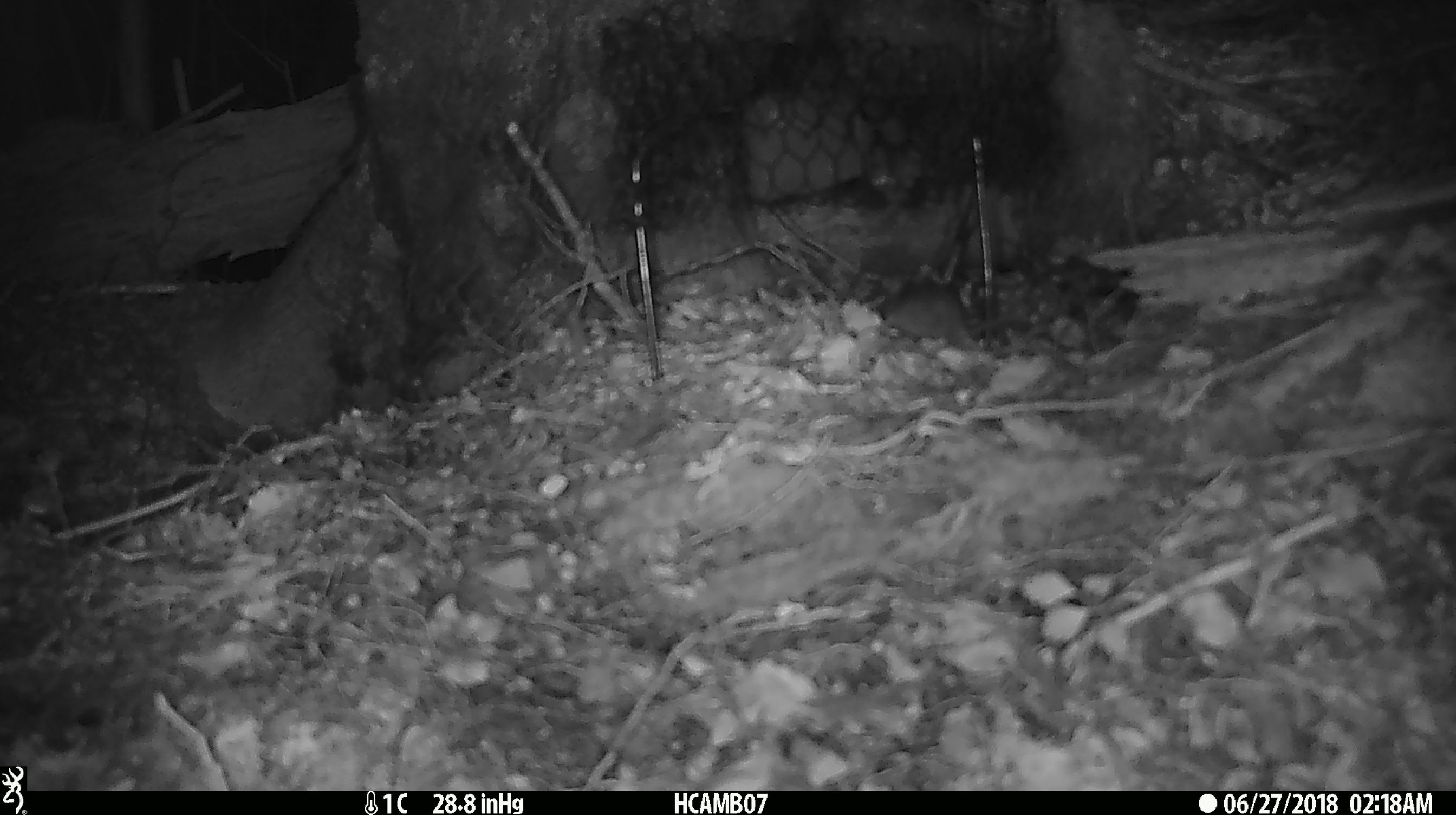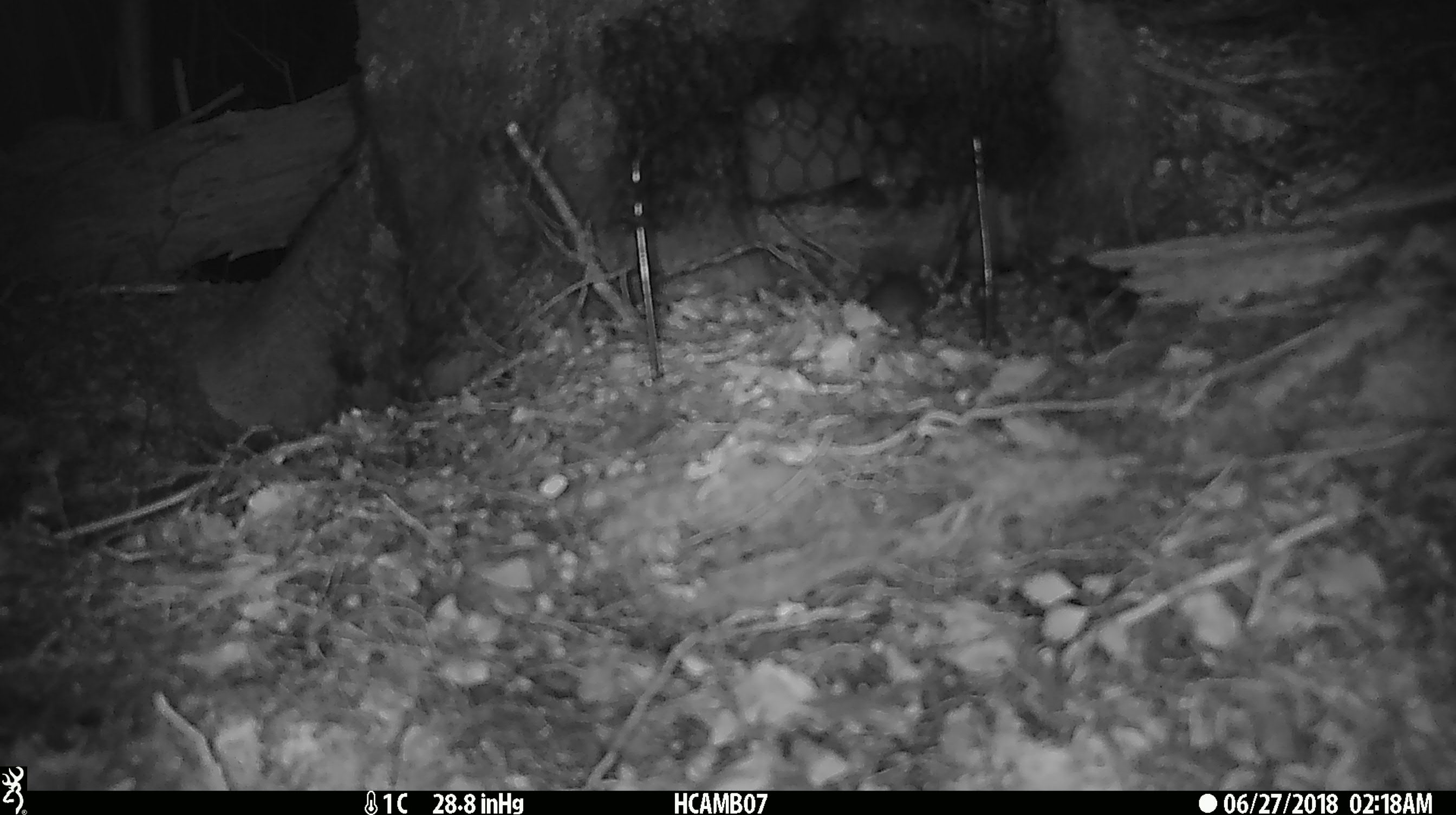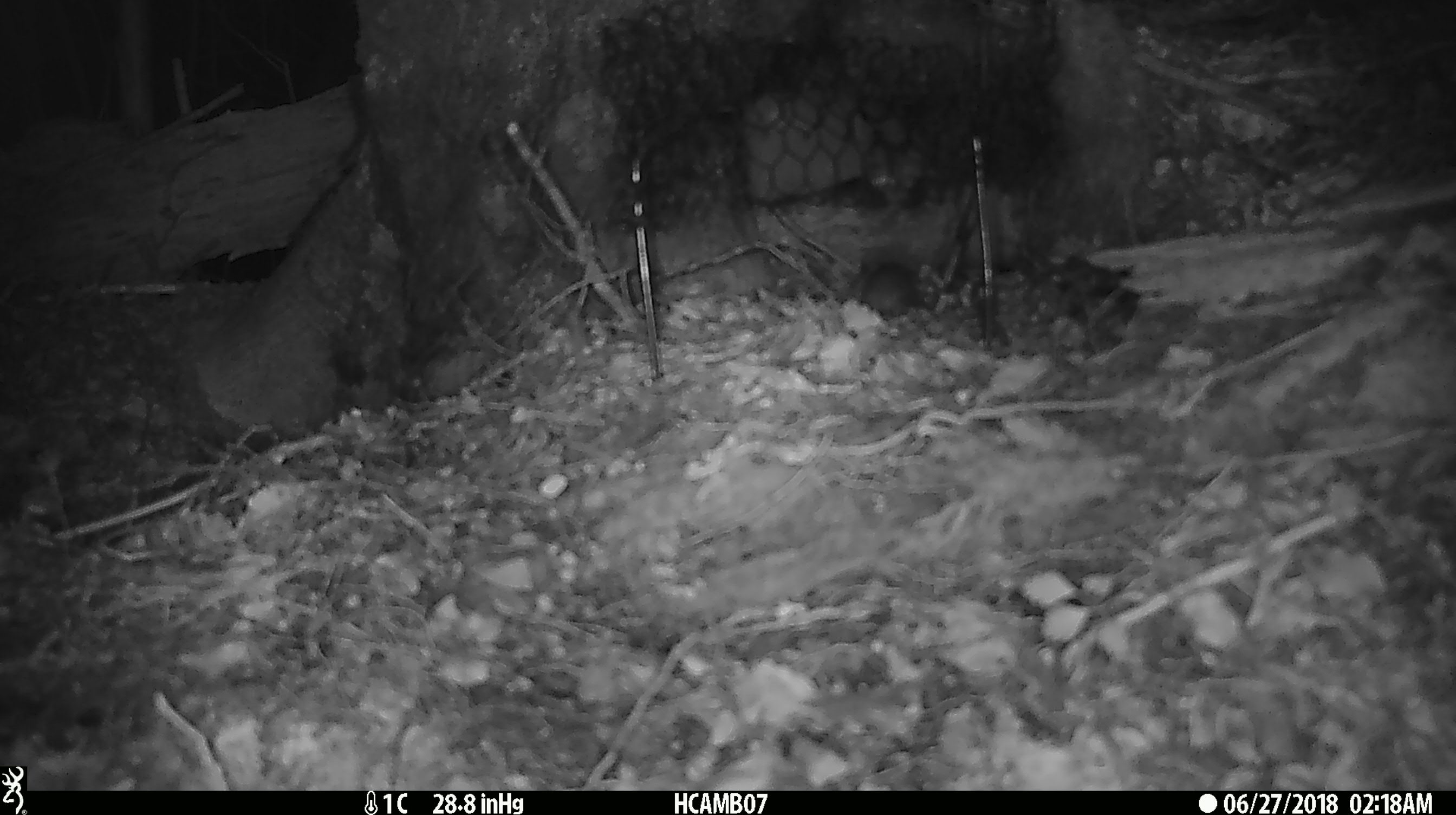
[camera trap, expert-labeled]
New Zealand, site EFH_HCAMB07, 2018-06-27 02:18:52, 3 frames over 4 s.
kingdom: Animalia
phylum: Chordata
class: Mammalia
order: Rodentia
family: Muridae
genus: Mus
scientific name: Mus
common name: mouse